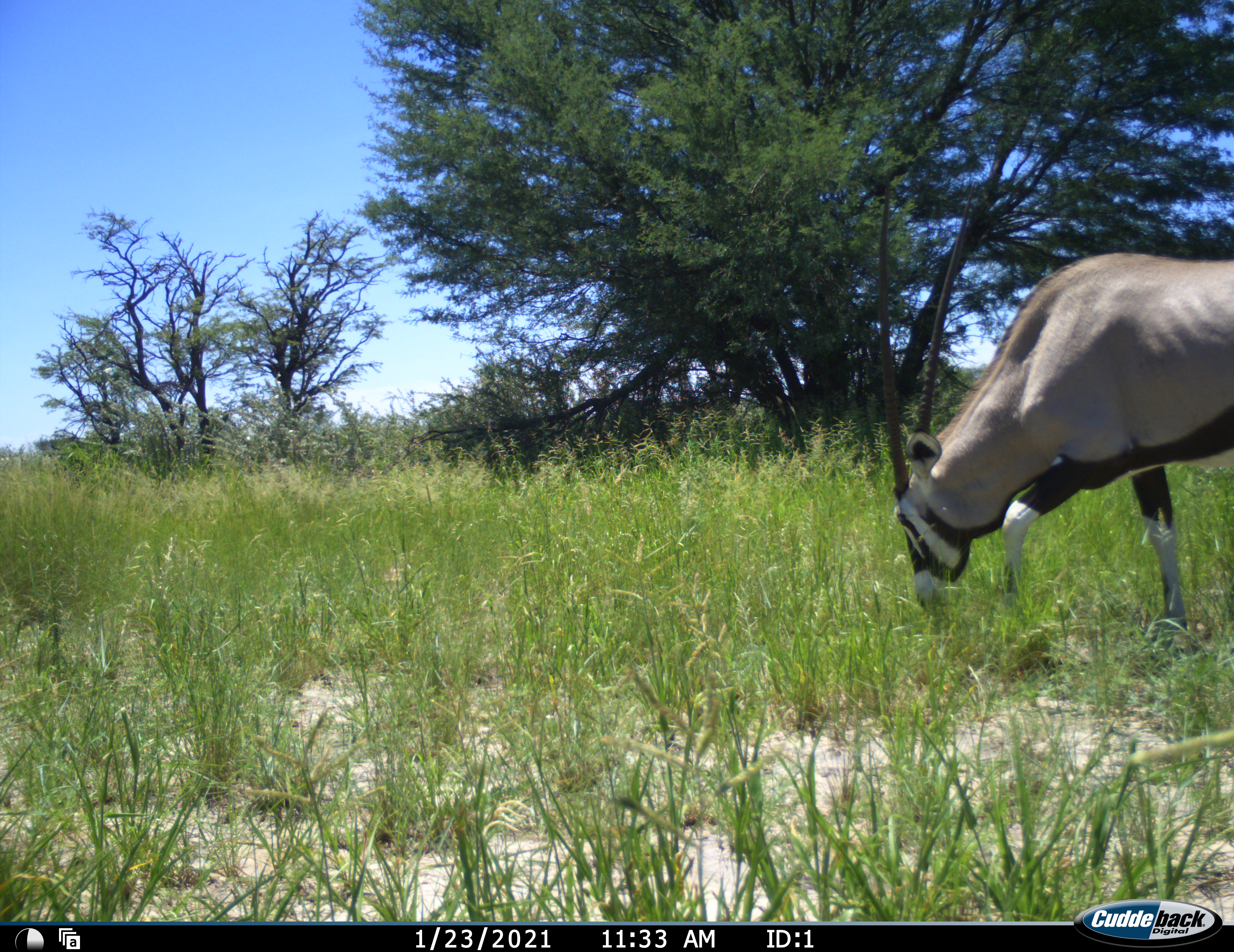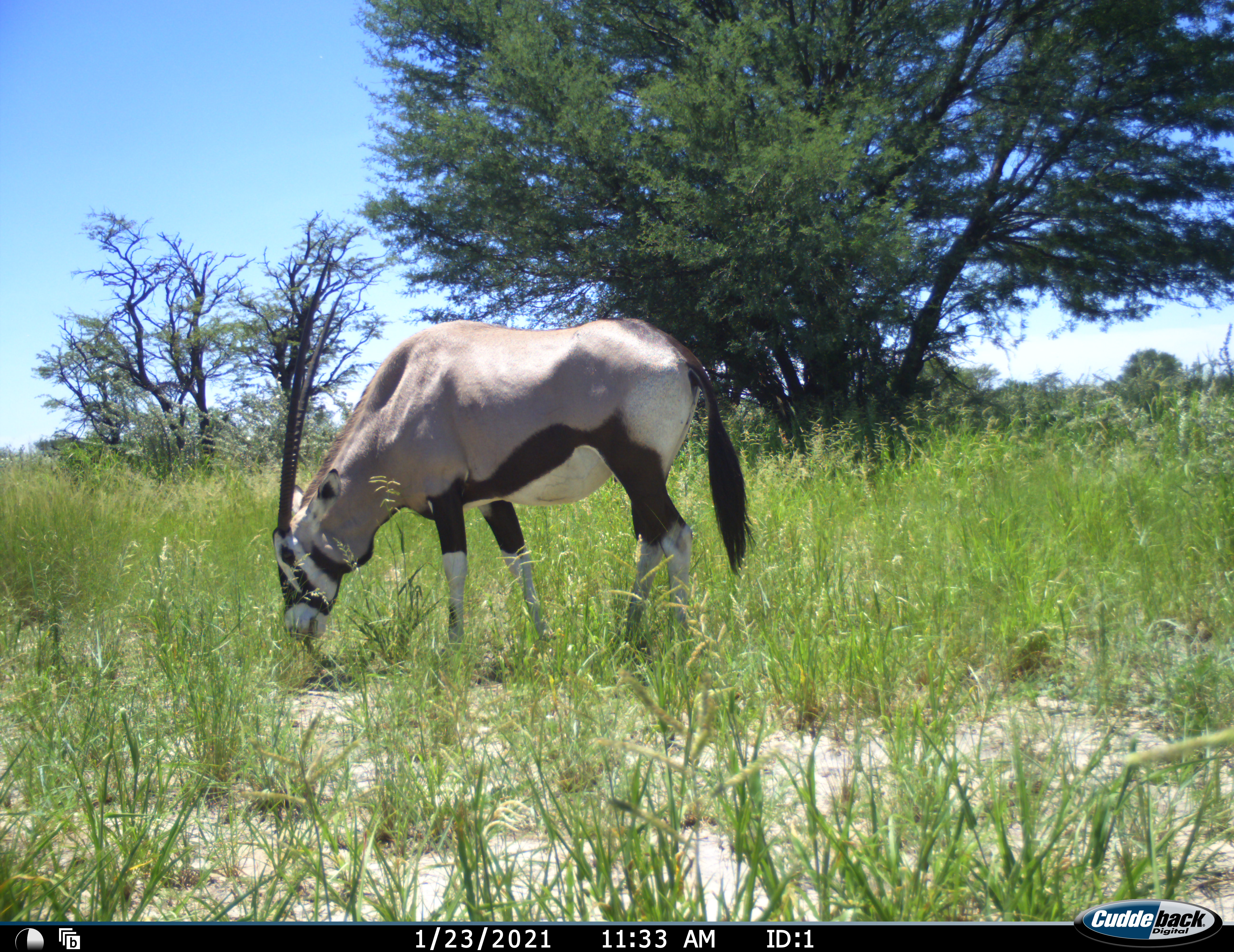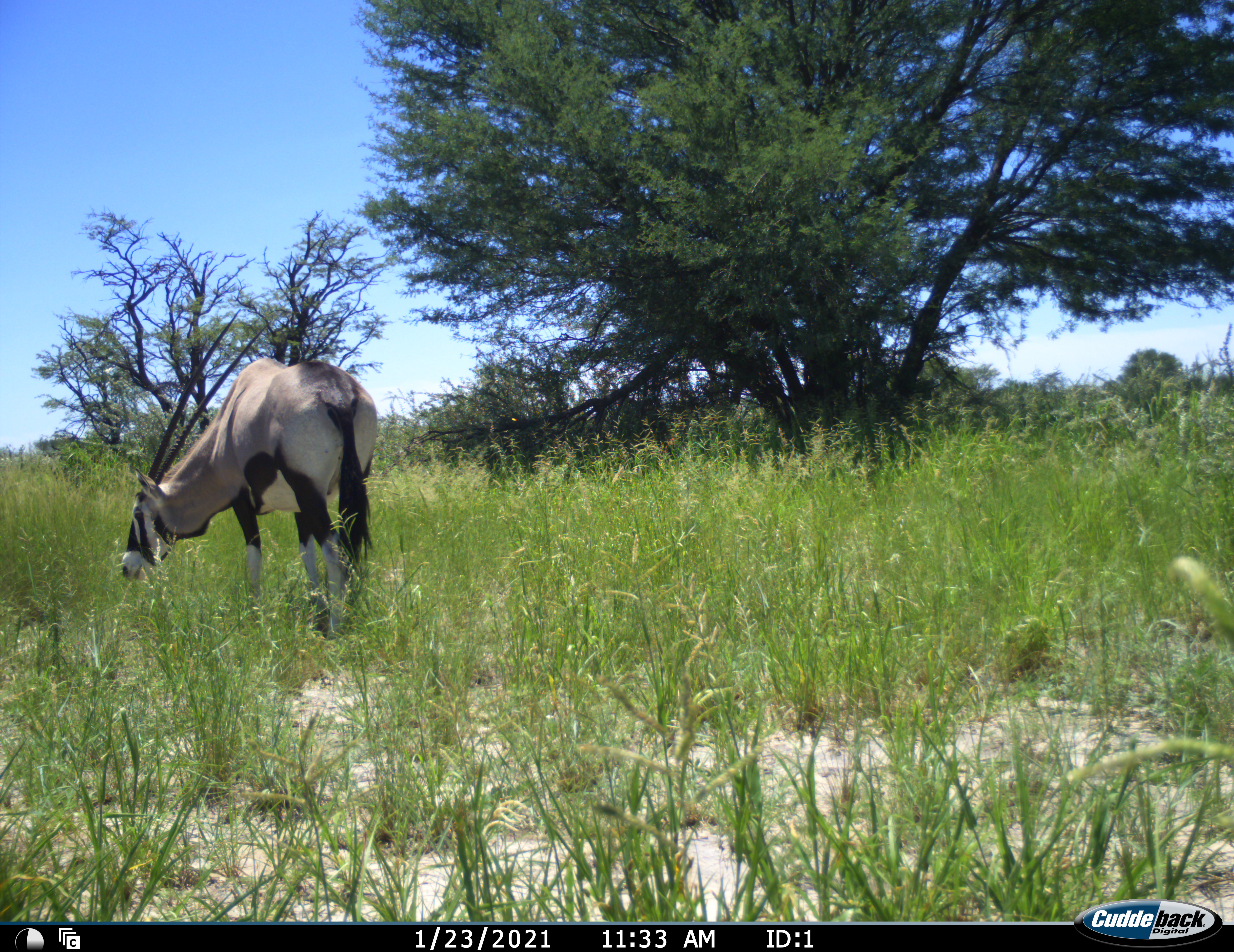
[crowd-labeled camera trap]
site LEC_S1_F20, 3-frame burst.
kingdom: Animalia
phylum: Chordata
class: Mammalia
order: Artiodactyla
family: Bovidae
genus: Oryx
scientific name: Oryx gazella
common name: gemsbok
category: oryx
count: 1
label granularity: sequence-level